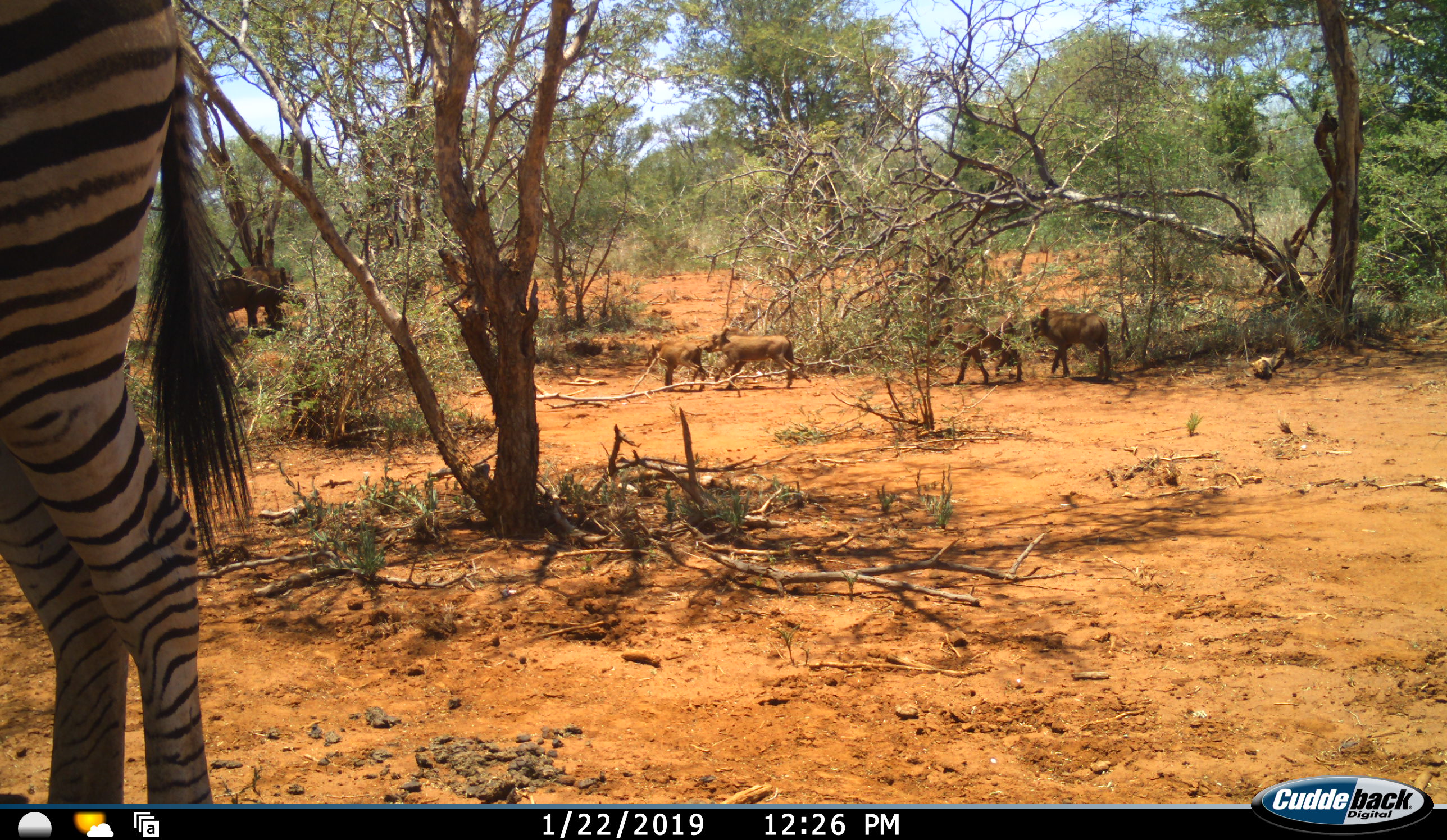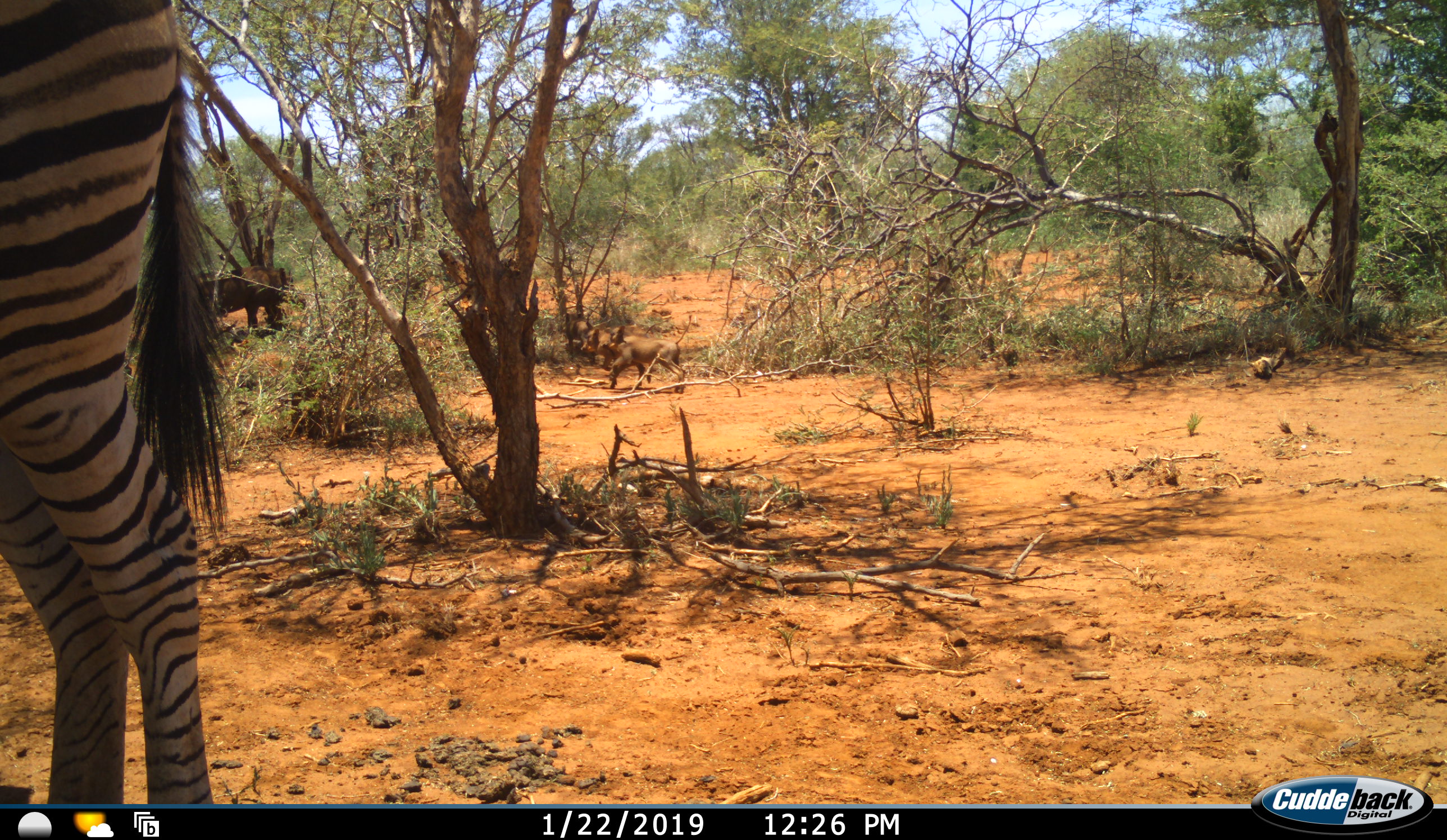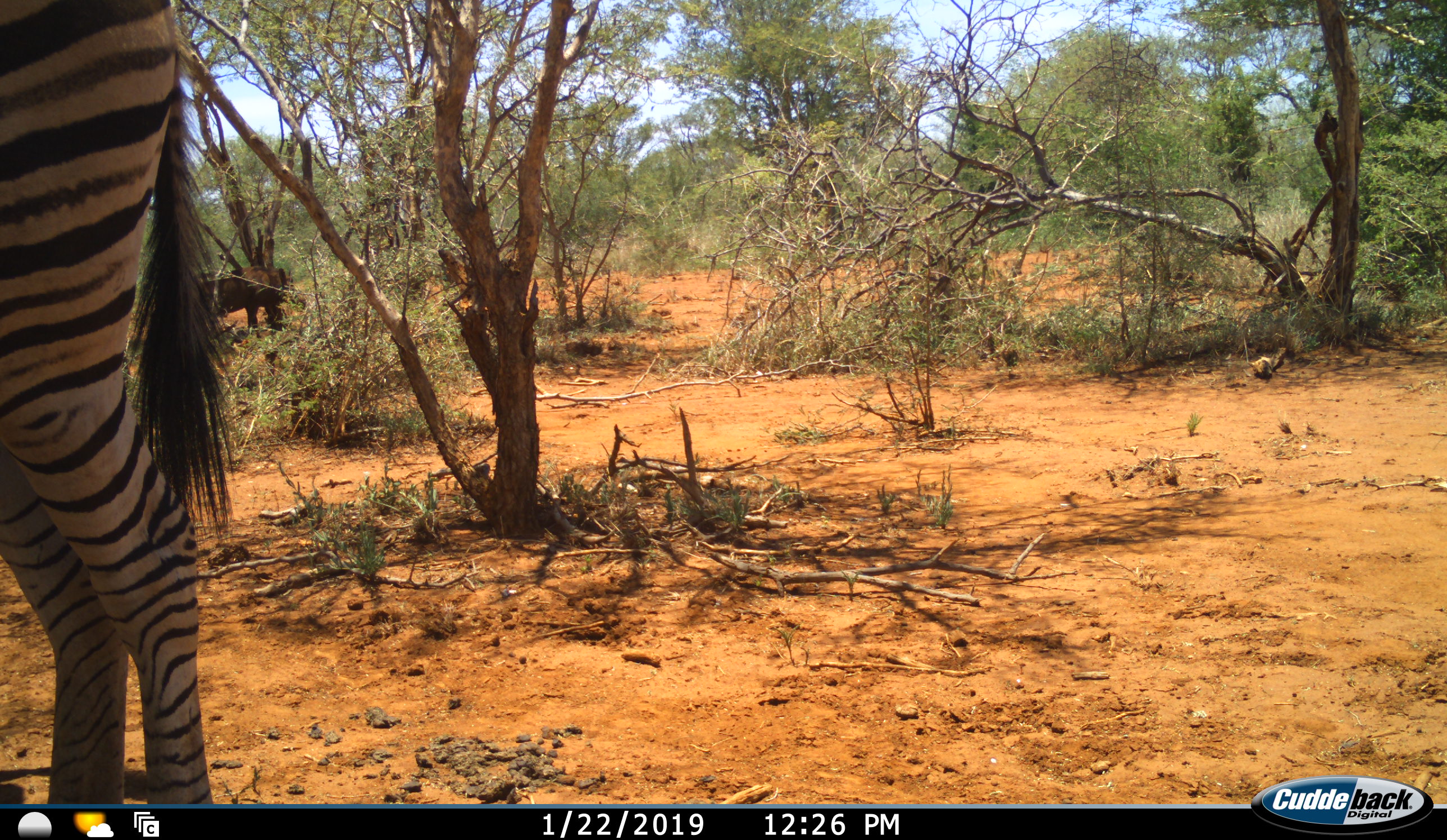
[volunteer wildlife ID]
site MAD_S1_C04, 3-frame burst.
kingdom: Animalia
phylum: Chordata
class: Mammalia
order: Artiodactyla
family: Suidae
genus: Phacochoerus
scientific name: Phacochoerus africanus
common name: warthog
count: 4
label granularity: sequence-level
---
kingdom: Animalia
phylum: Chordata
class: Mammalia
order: Perissodactyla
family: Equidae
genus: Equus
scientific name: Equus quagga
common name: plains zebra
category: zebraplains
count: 1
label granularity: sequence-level